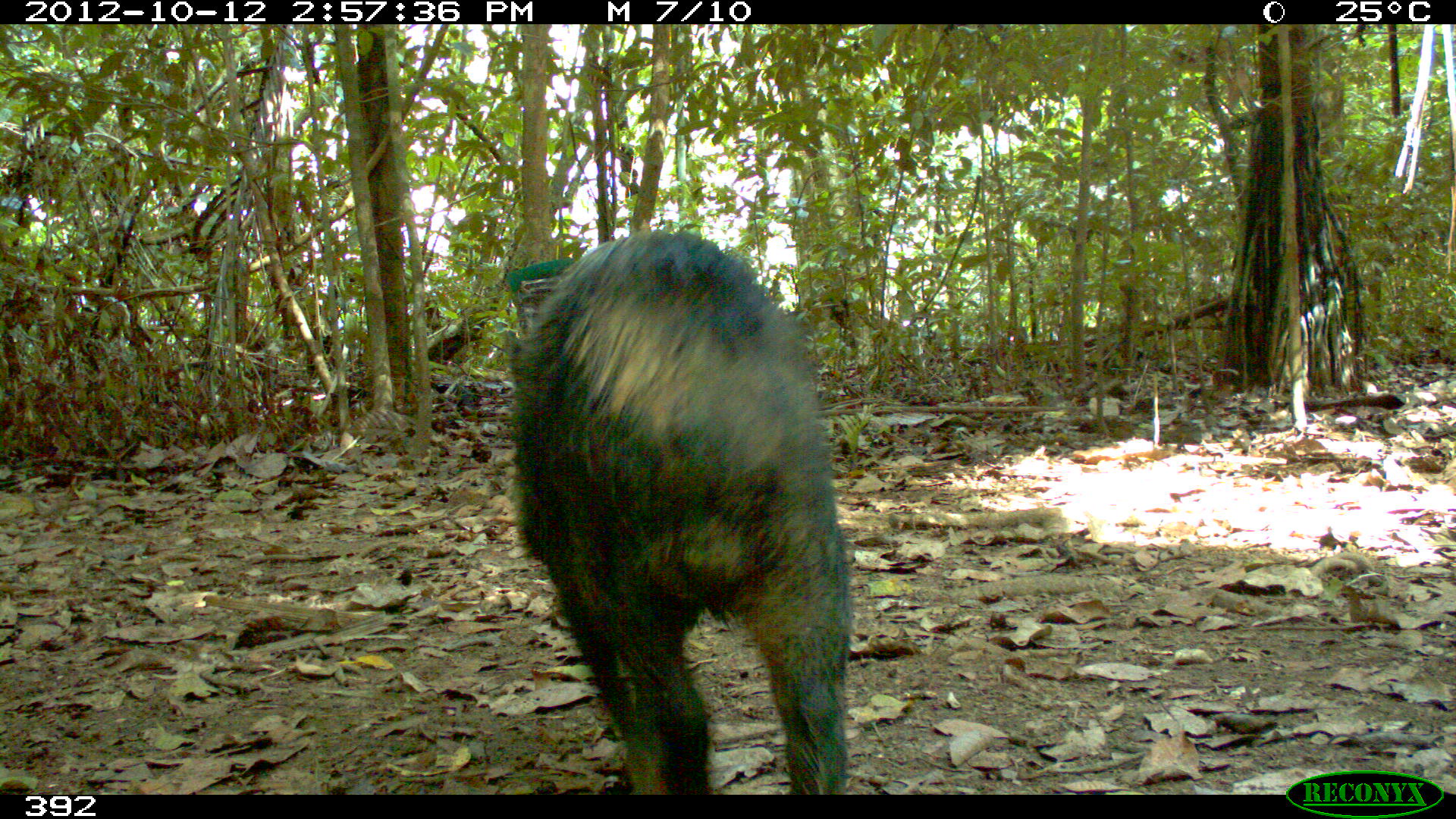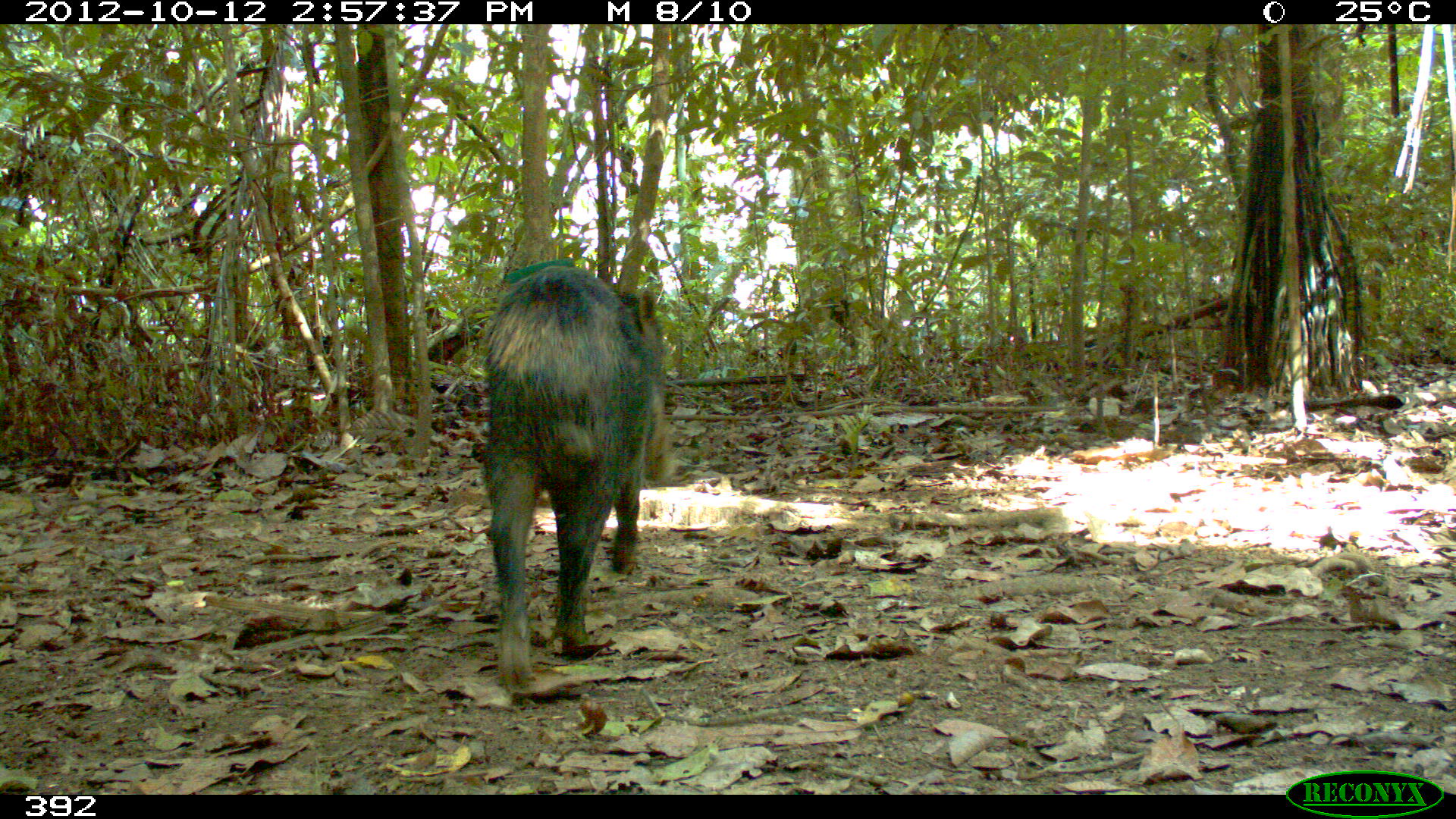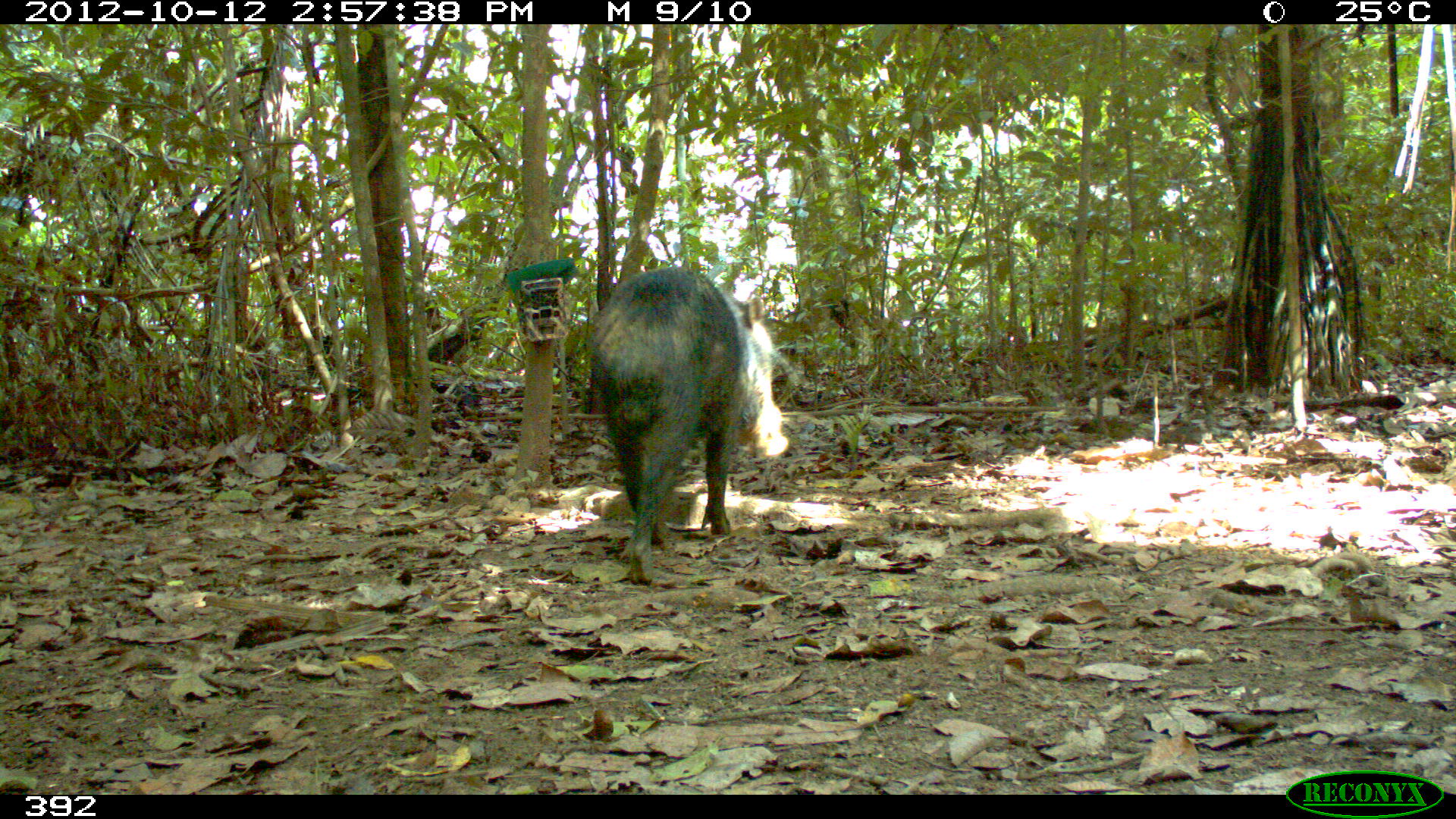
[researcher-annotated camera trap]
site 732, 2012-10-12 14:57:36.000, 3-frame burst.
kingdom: Animalia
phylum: Chordata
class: Mammalia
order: Artiodactyla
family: Tayassuidae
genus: Tayassu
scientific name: Tayassu pecari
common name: white-lipped peccary